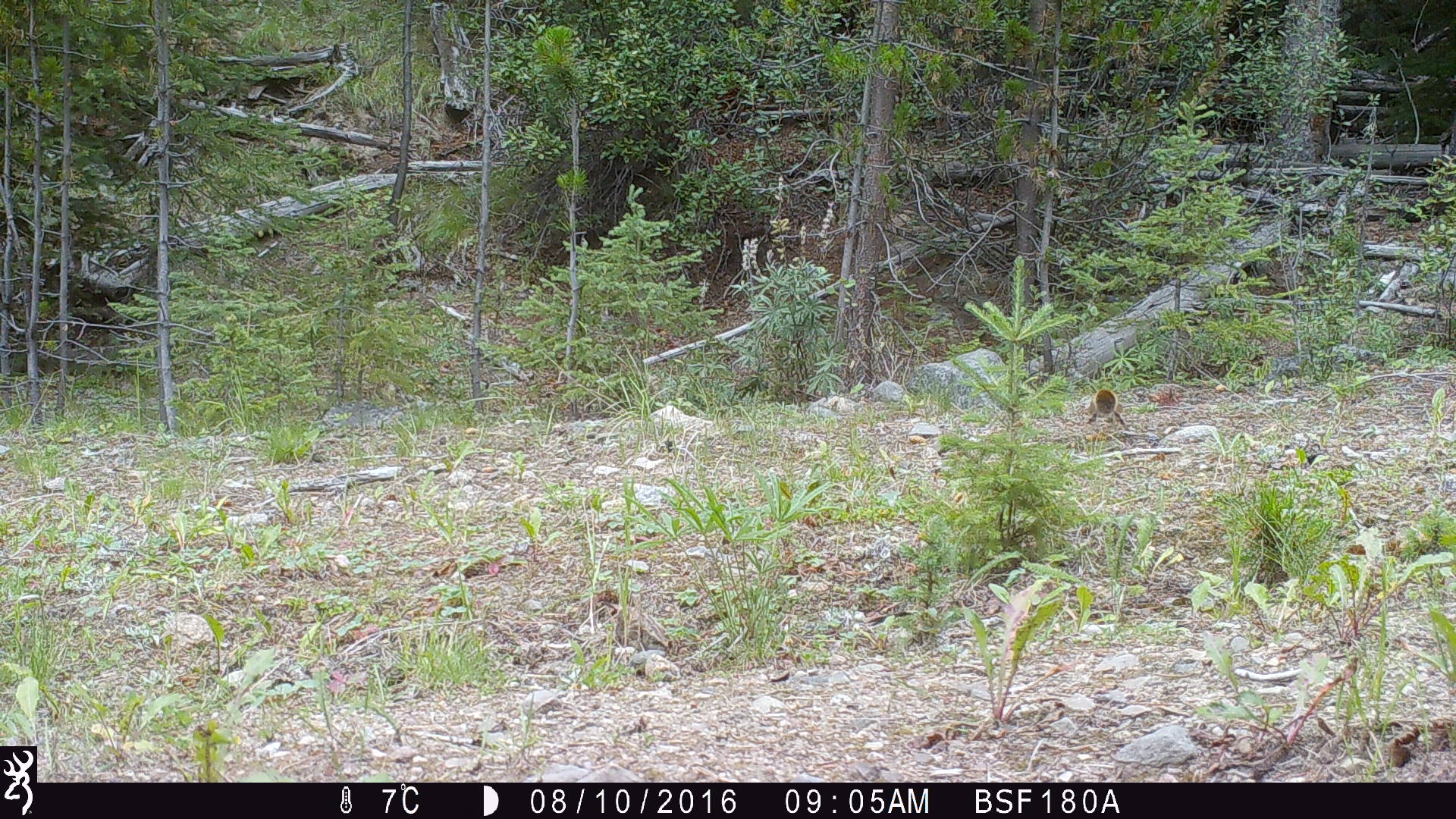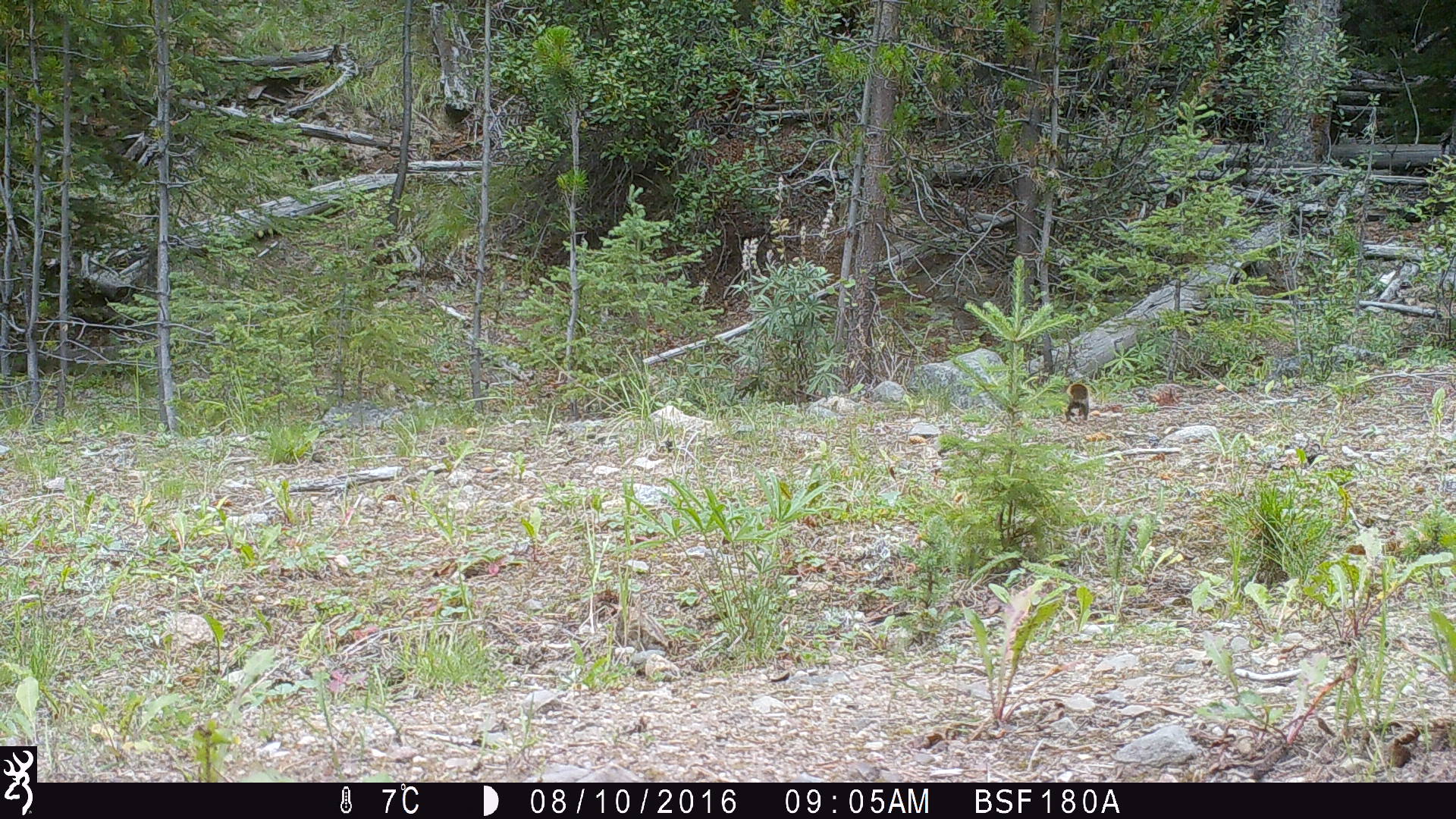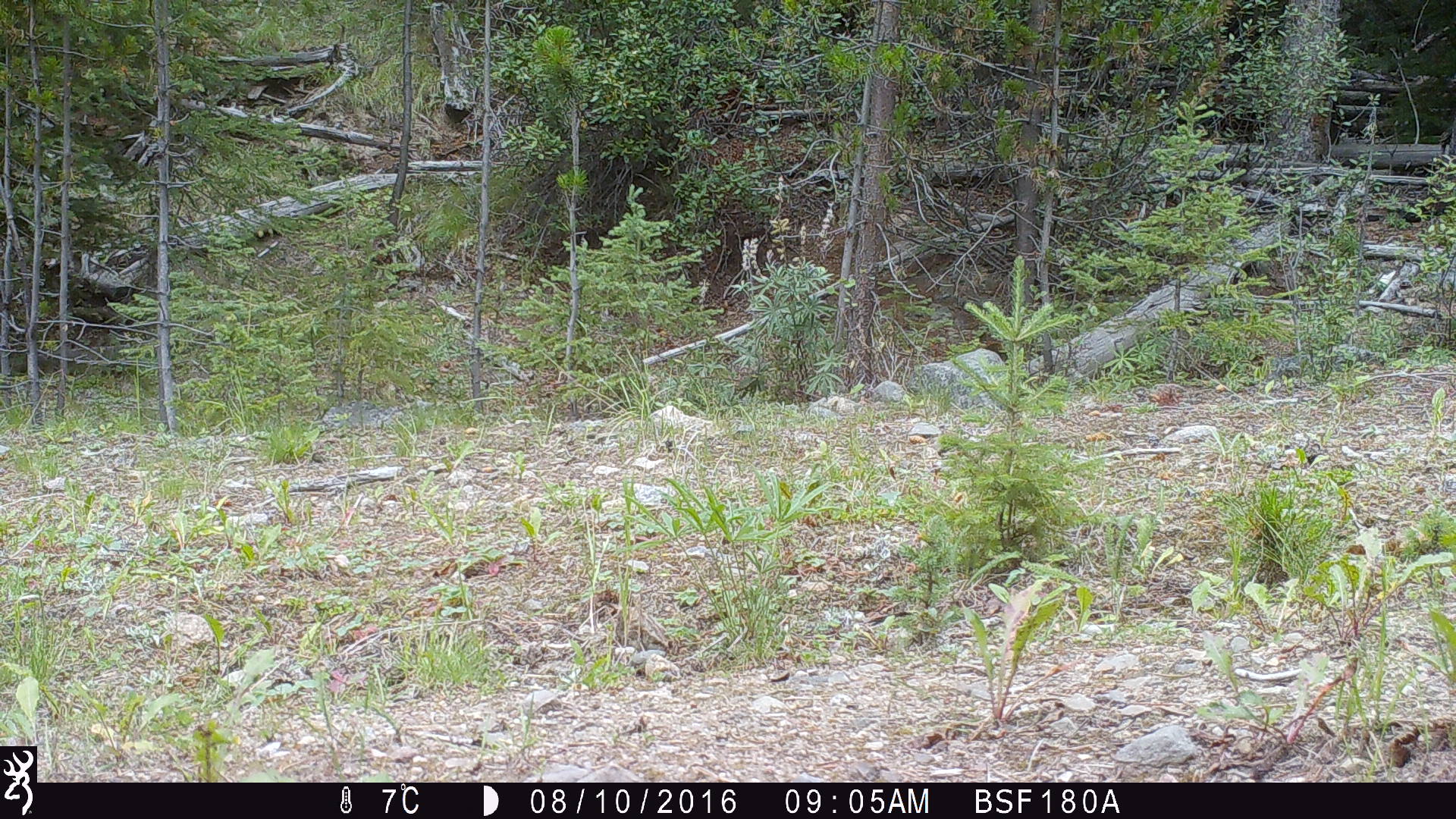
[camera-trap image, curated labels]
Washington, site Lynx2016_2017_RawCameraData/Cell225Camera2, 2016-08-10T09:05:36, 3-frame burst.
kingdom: Animalia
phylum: Chordata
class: Mammalia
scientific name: Mammalia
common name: small mammal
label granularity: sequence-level